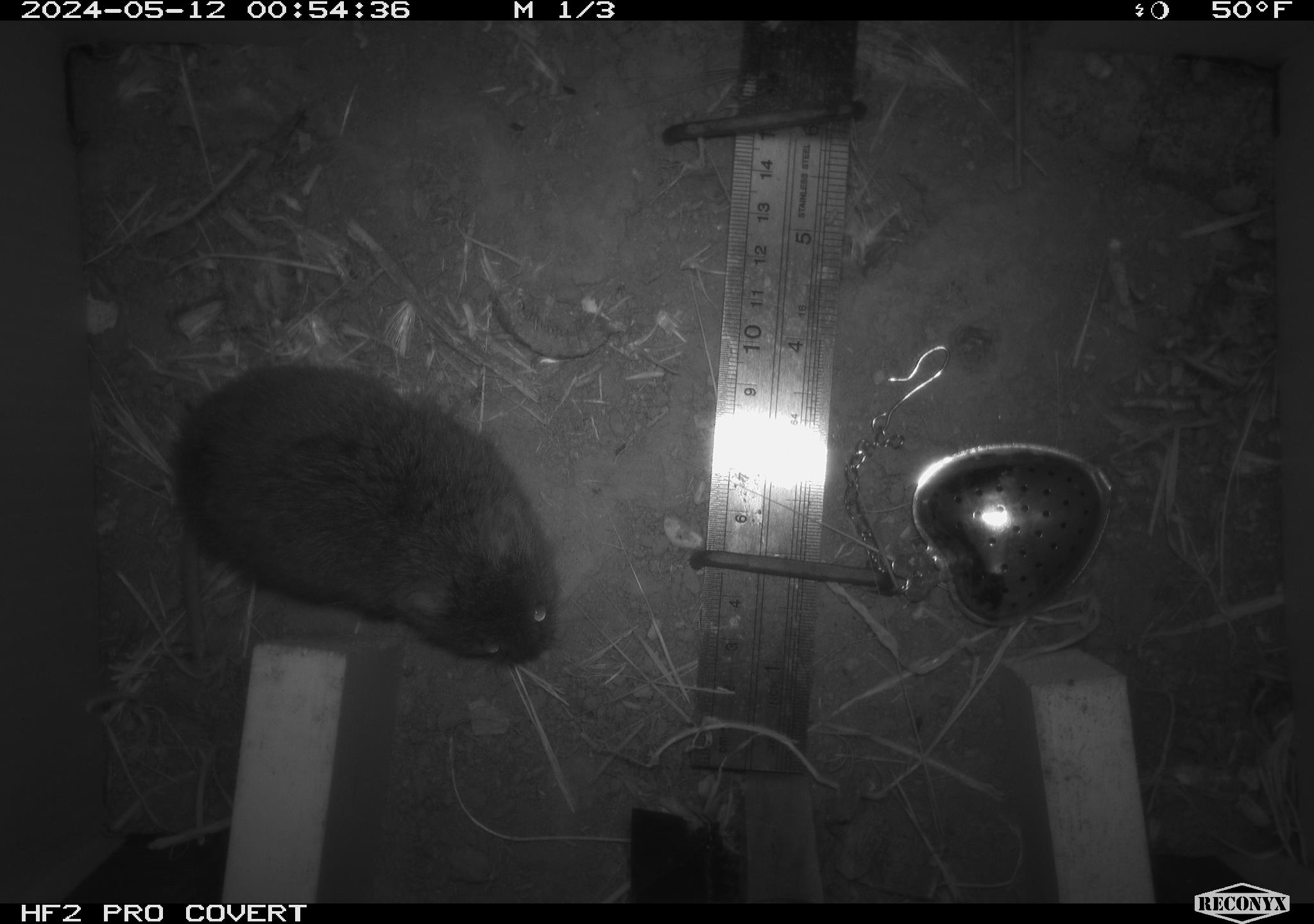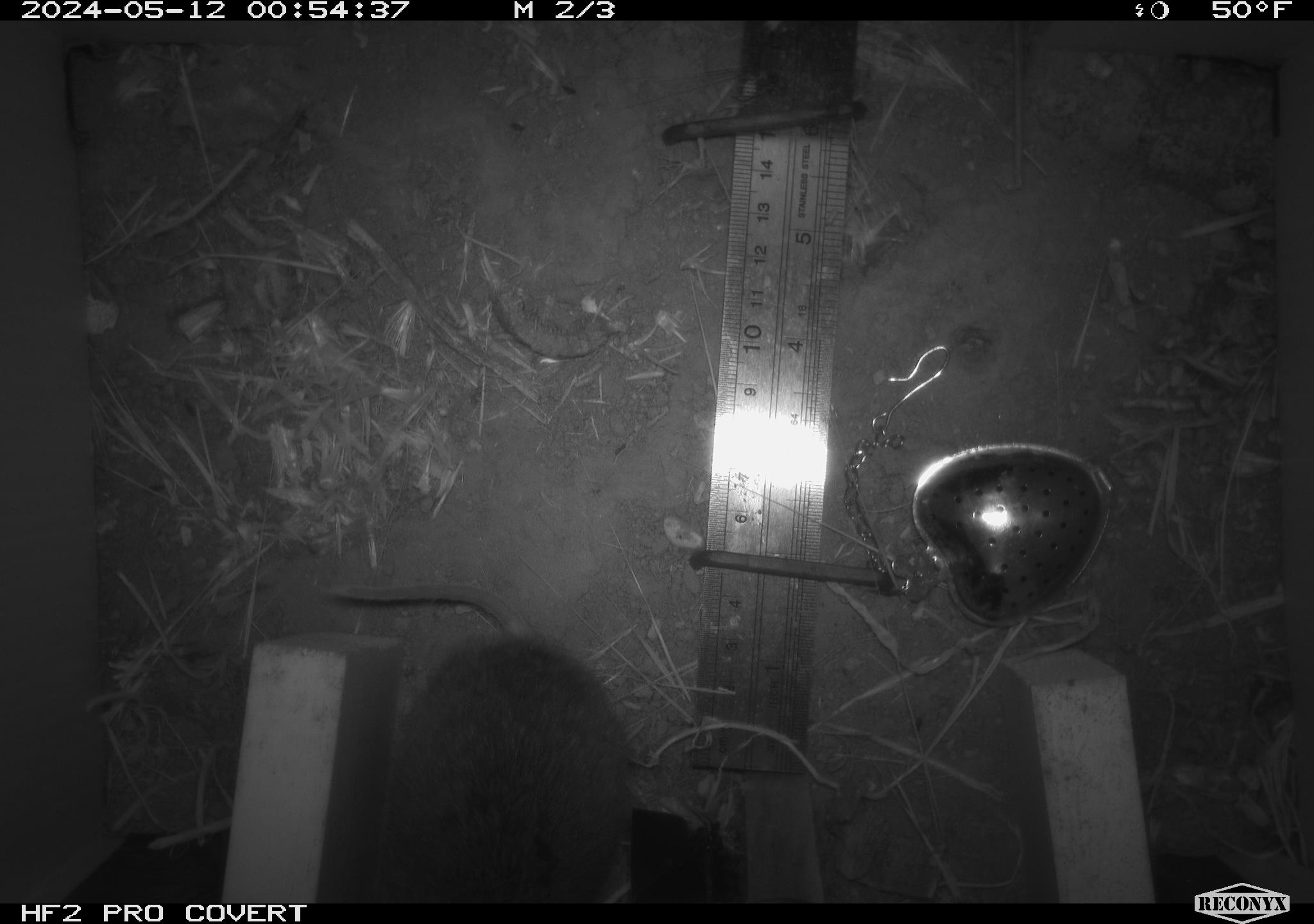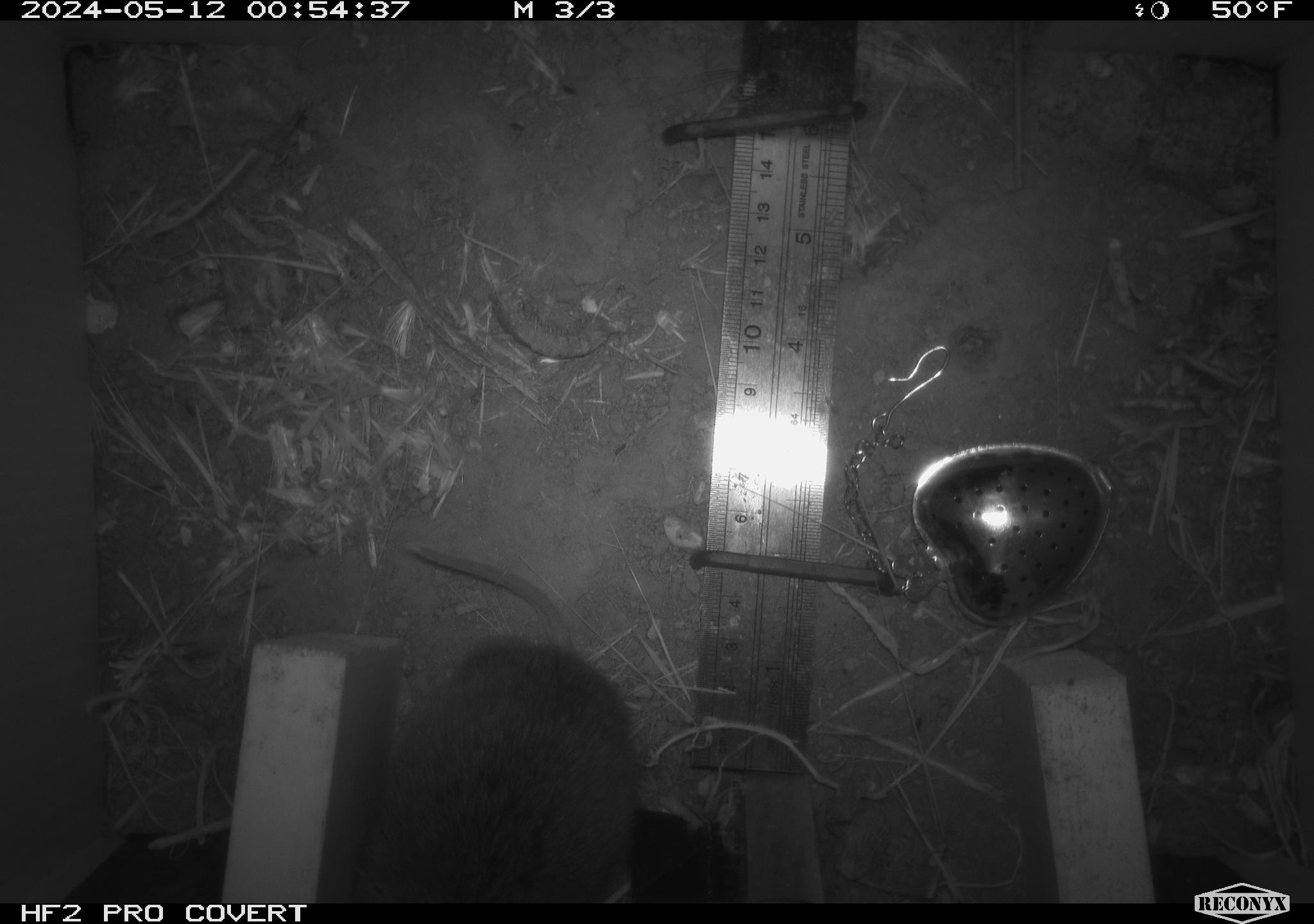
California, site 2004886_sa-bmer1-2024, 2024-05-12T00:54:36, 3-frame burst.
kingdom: Animalia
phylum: Chordata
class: Mammalia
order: Rodentia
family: Cricetidae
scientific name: Arvicolinae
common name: voles, lemmings, and muskrats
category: arvicolinae subfamily